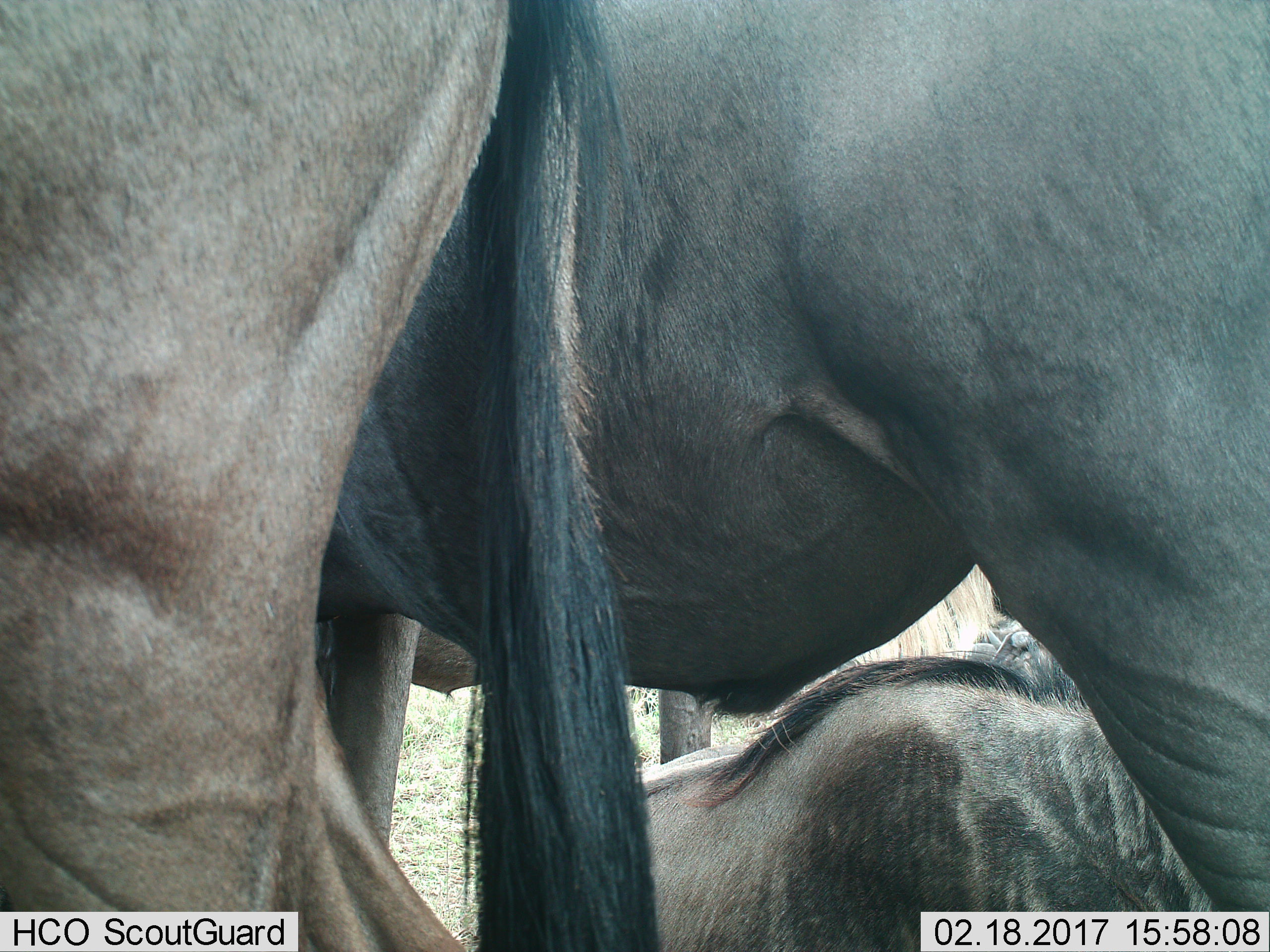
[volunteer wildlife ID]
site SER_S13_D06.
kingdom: Animalia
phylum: Chordata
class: Mammalia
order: Artiodactyla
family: Bovidae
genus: Connochaetes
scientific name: Connochaetes taurinus taurinus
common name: blue wildebeest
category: wildebeestblue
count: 4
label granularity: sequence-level